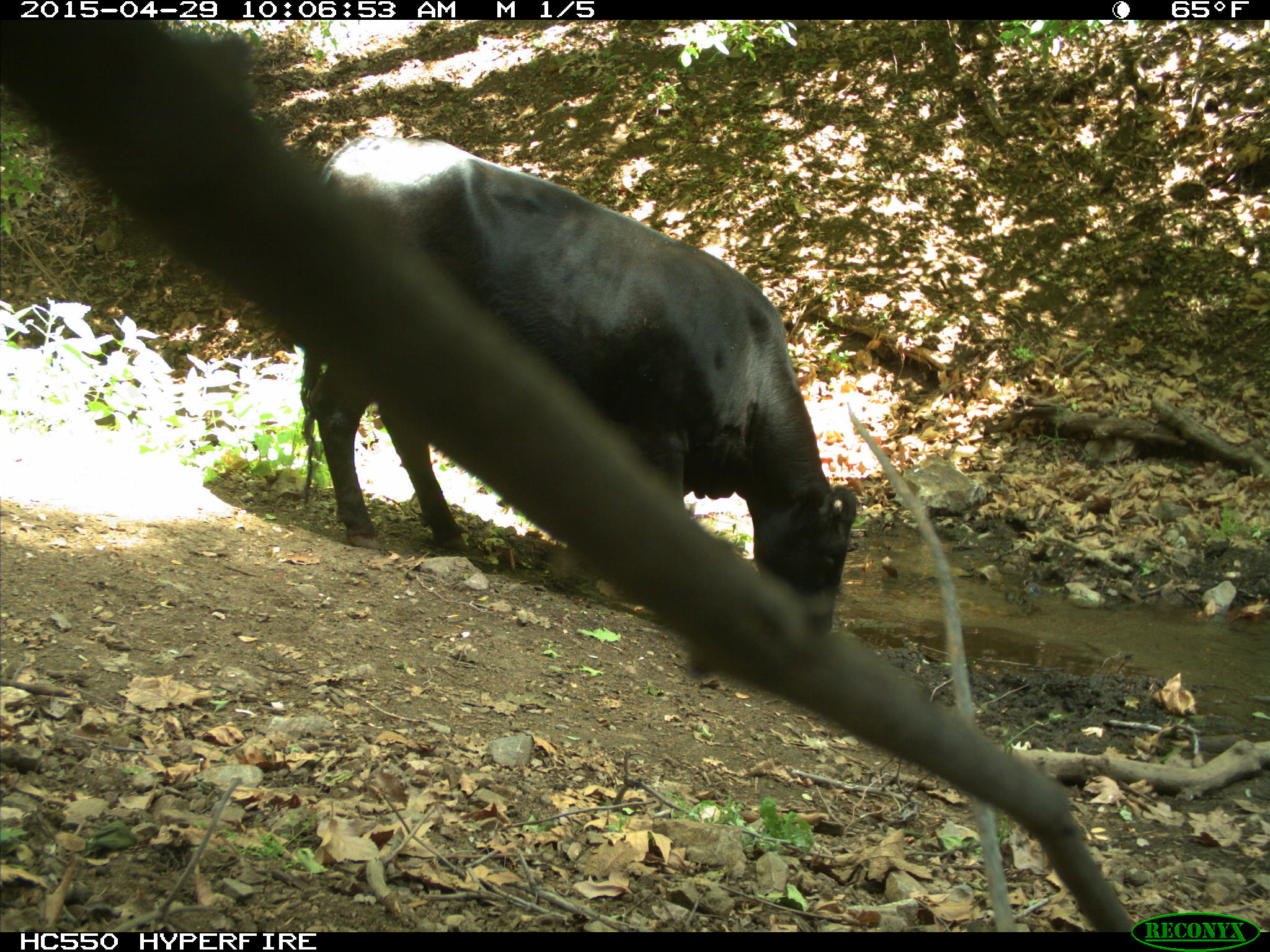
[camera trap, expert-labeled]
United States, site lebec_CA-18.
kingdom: Animalia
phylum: Chordata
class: Mammalia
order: Artiodactyla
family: Bovidae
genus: Bos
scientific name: Bos taurus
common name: domestic cow